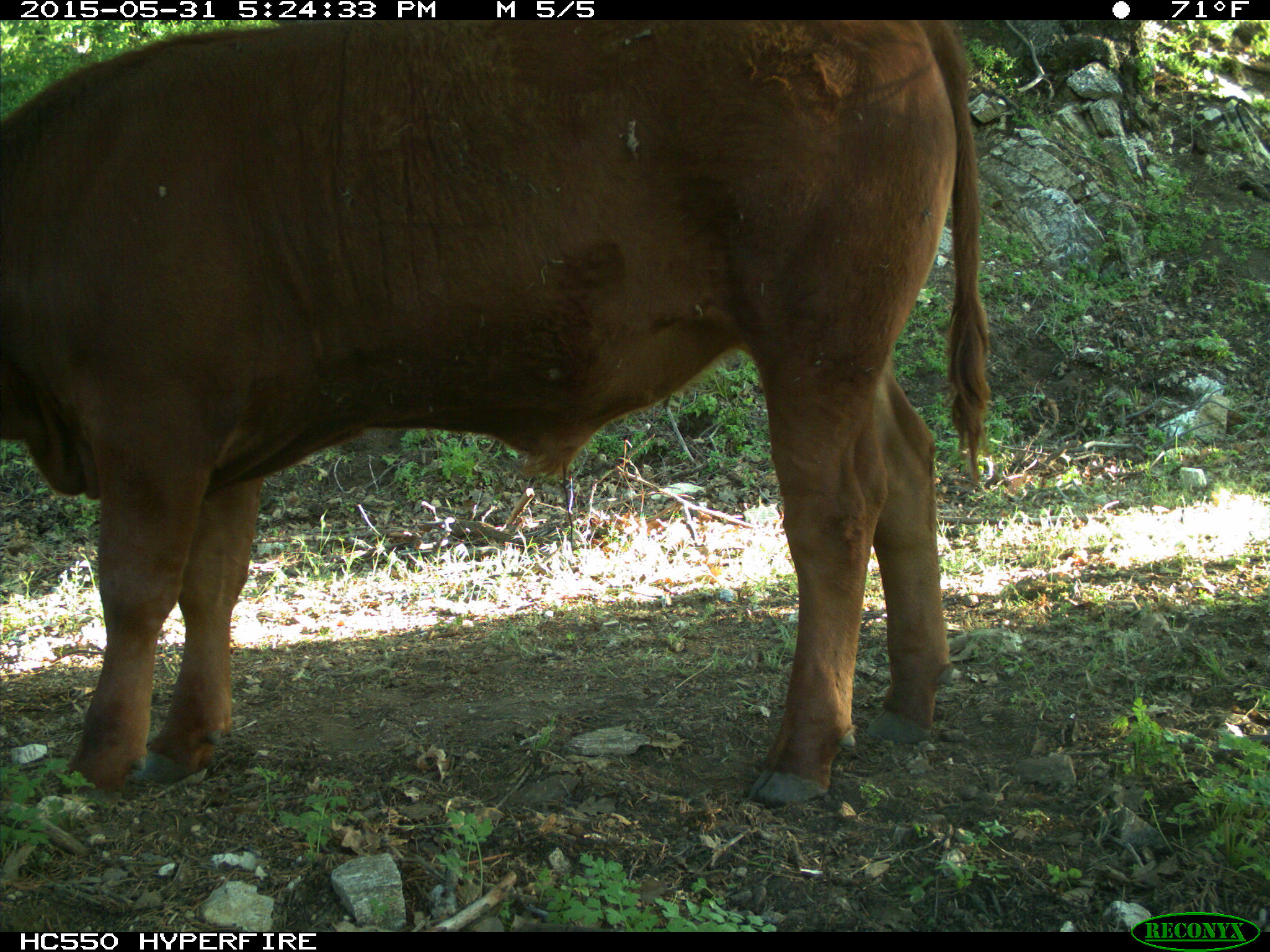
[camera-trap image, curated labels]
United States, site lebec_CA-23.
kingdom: Animalia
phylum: Chordata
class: Mammalia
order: Artiodactyla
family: Bovidae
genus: Bos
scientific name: Bos taurus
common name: domestic cow